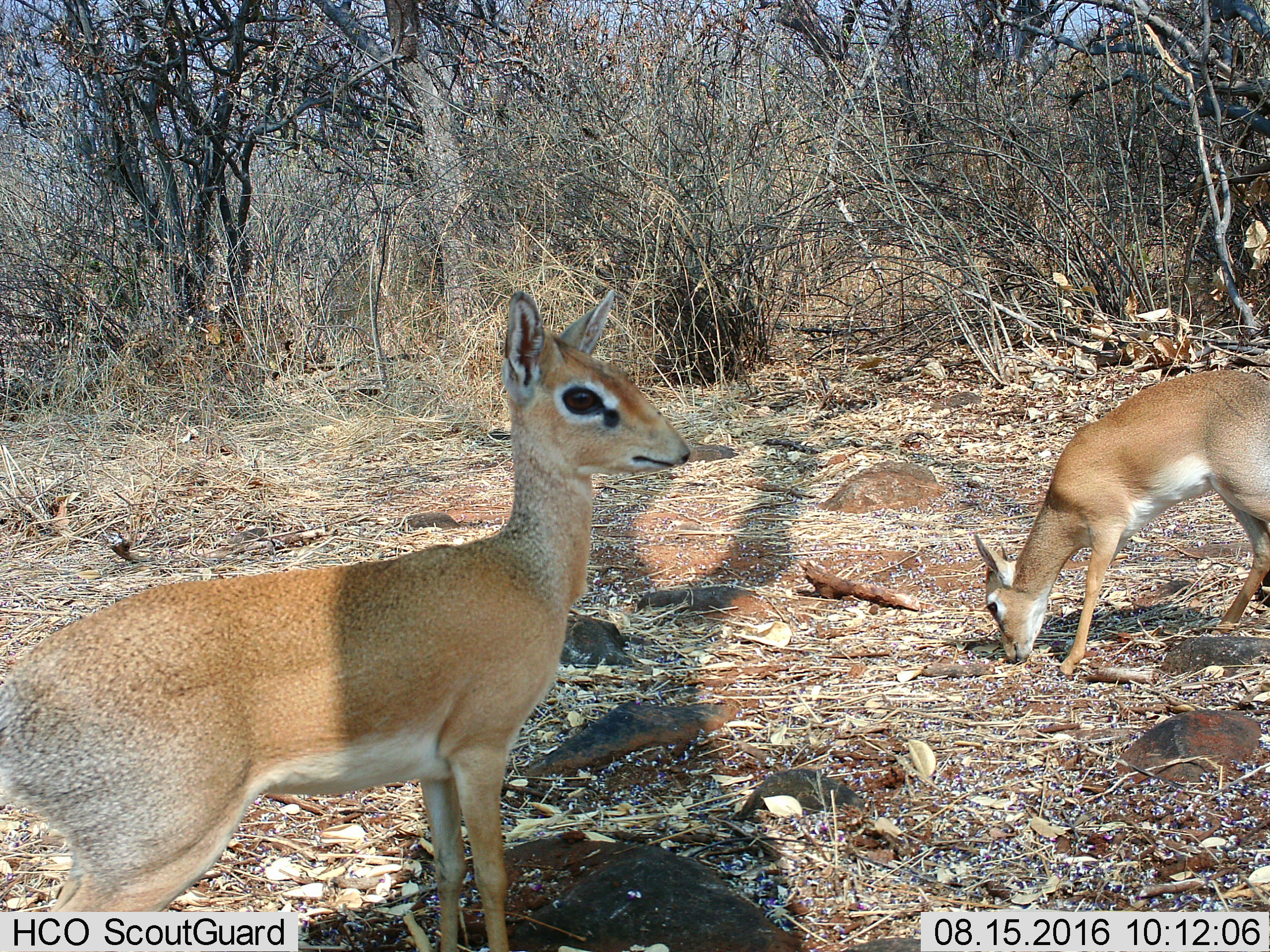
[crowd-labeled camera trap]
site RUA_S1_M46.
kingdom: Animalia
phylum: Chordata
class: Mammalia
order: Artiodactyla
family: Bovidae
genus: Madoqua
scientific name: Madoqua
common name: dik-dik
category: dikdik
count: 2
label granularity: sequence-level